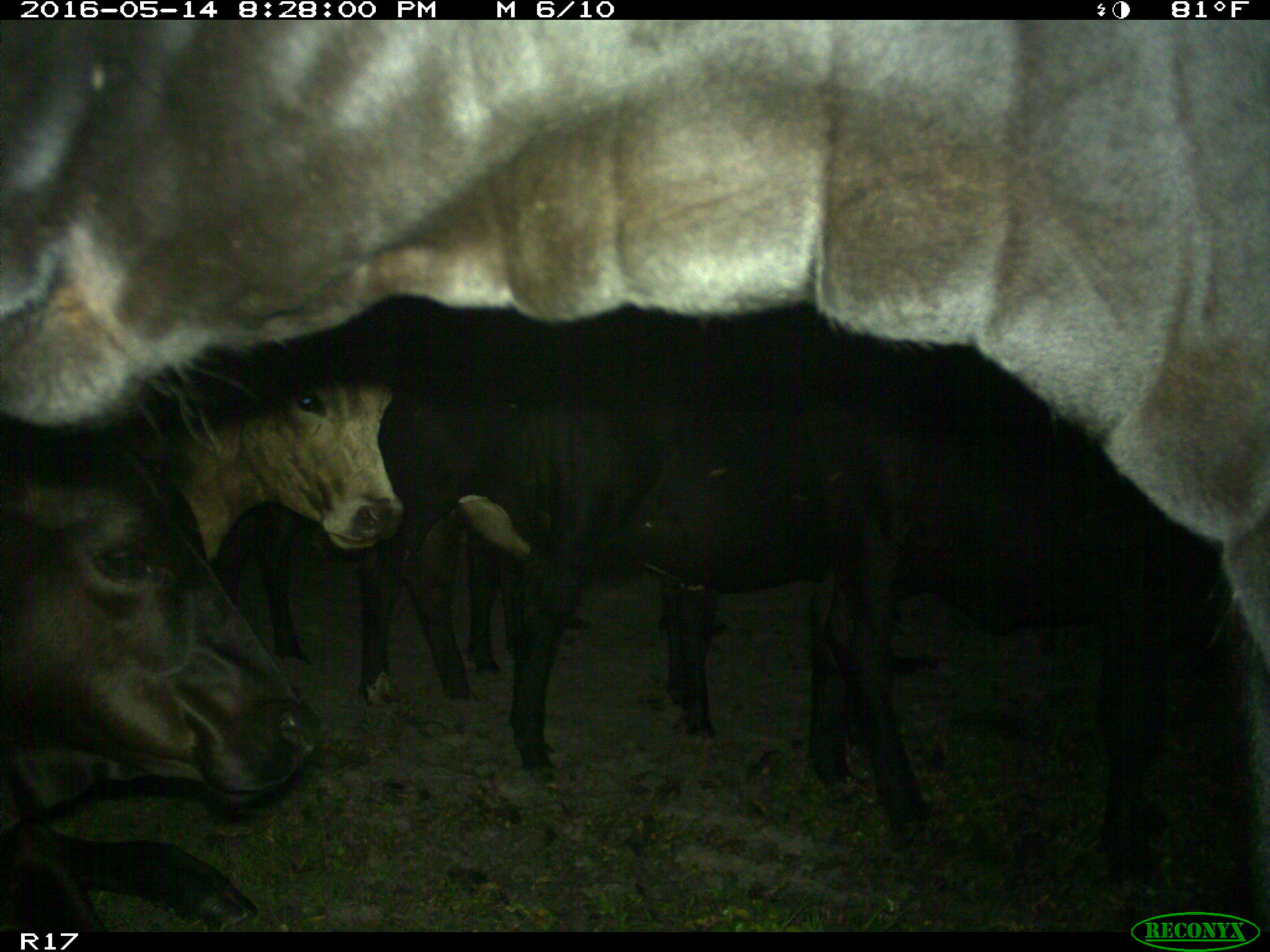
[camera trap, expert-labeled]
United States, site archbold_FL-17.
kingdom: Animalia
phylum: Chordata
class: Mammalia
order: Artiodactyla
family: Bovidae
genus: Bos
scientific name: Bos taurus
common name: domestic cow